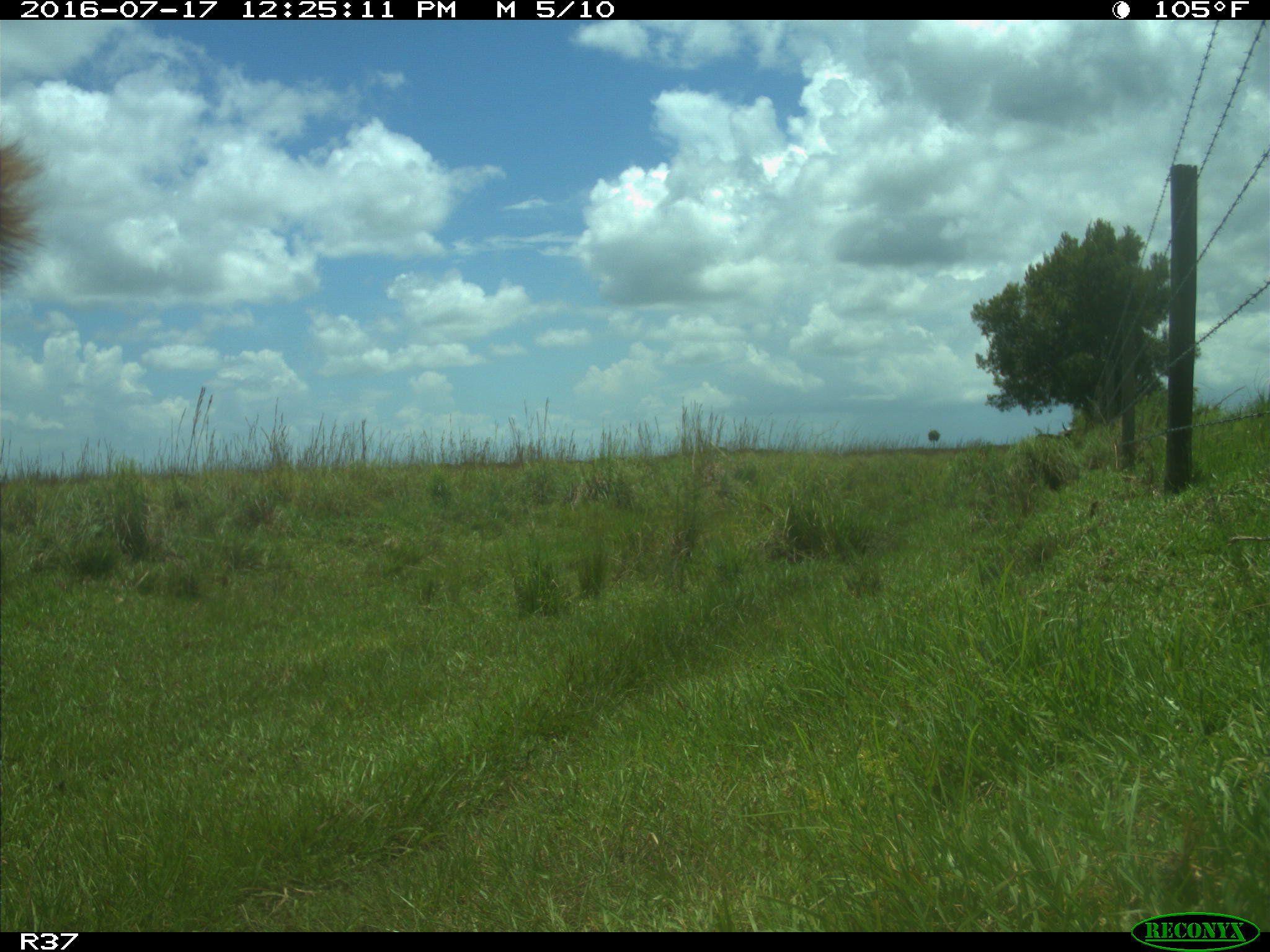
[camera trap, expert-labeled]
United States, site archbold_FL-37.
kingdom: Animalia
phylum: Chordata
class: Mammalia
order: Artiodactyla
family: Bovidae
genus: Bos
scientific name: Bos taurus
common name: domestic cow